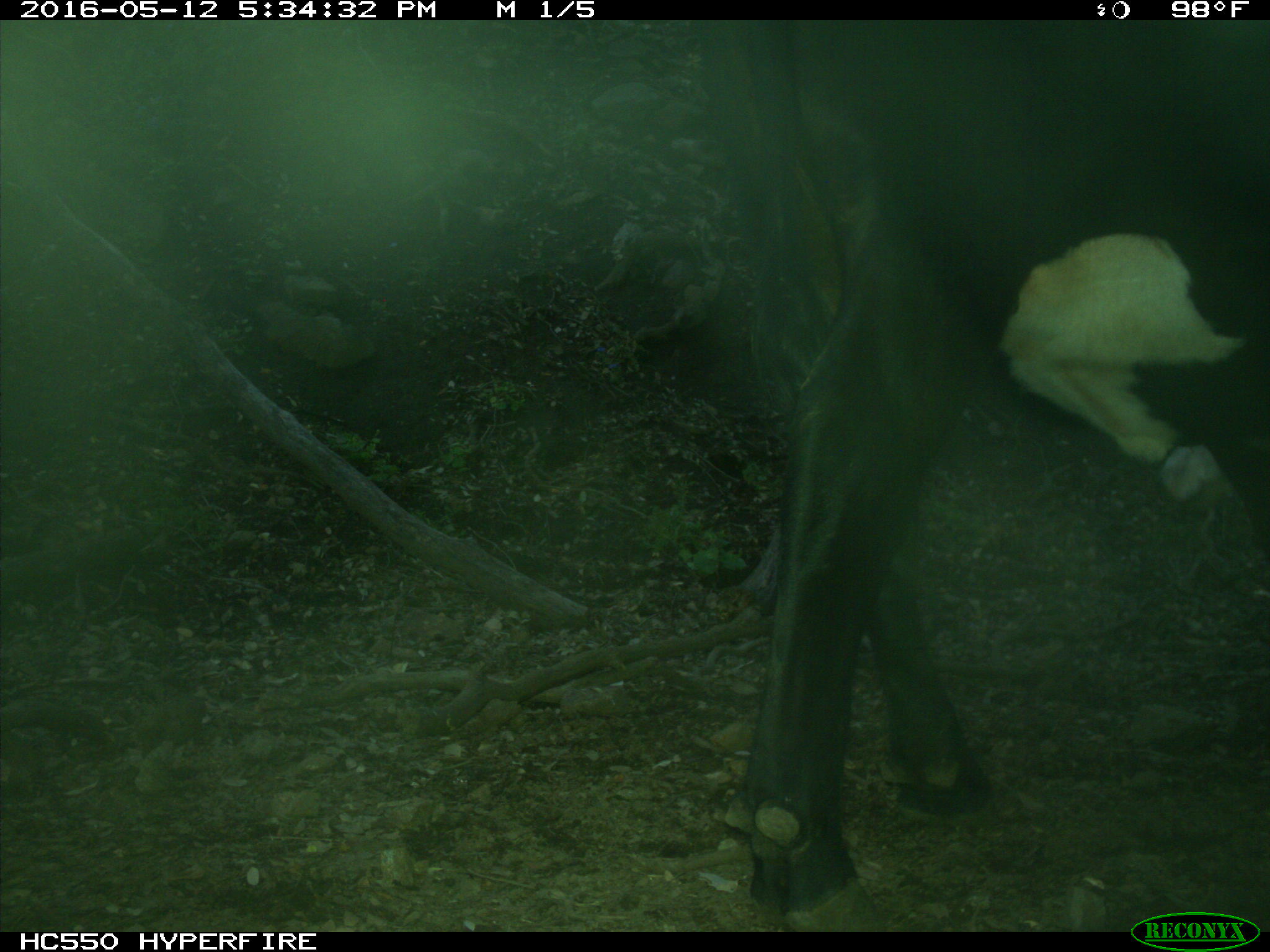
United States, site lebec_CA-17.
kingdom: Animalia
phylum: Chordata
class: Mammalia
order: Artiodactyla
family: Bovidae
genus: Bos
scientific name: Bos taurus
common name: domestic cow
Bos taurus (domestic cow).